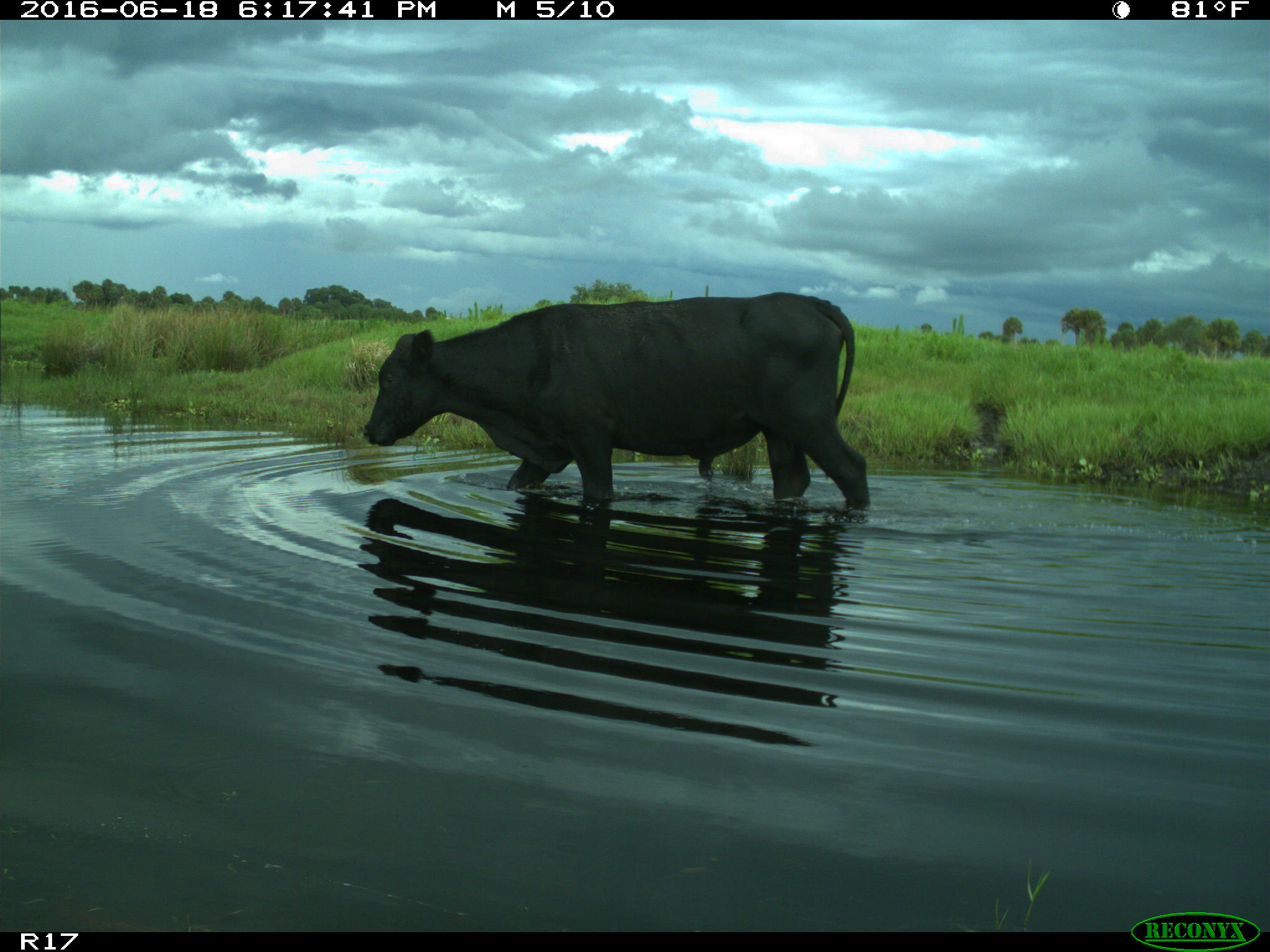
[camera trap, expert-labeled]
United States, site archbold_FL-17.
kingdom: Animalia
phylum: Chordata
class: Mammalia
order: Artiodactyla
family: Bovidae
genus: Bos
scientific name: Bos taurus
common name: domestic cow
Bos taurus (domestic cow).